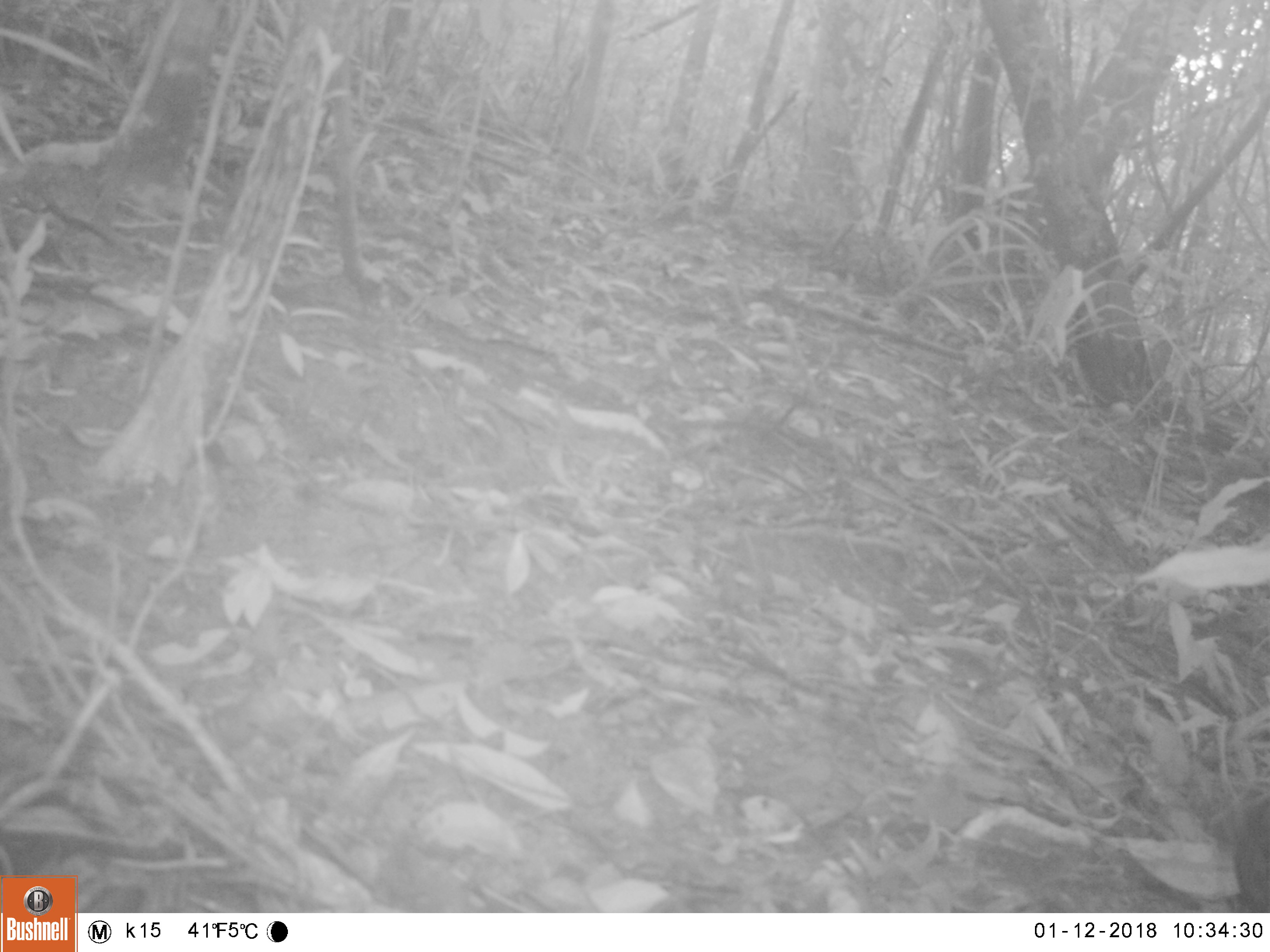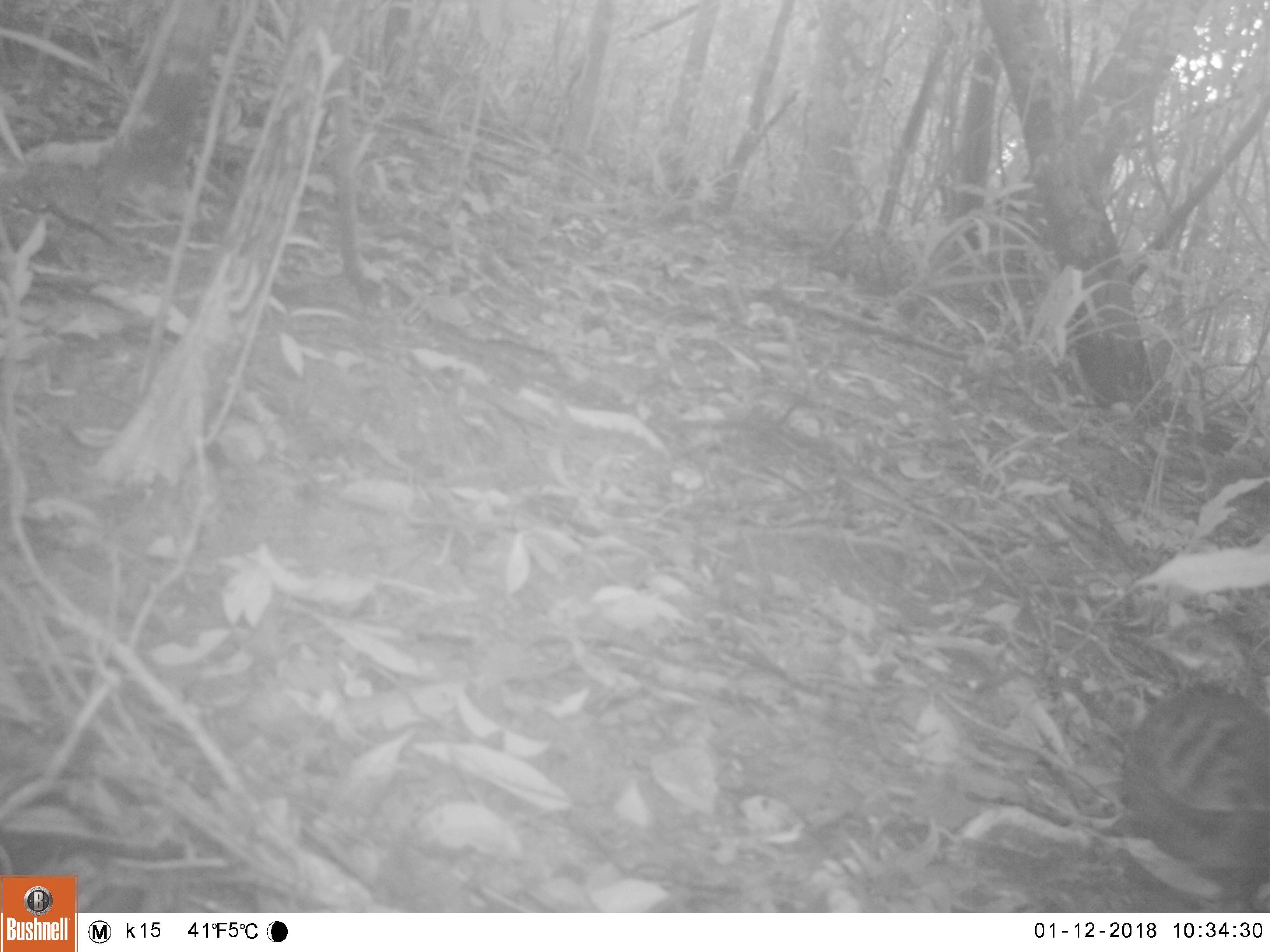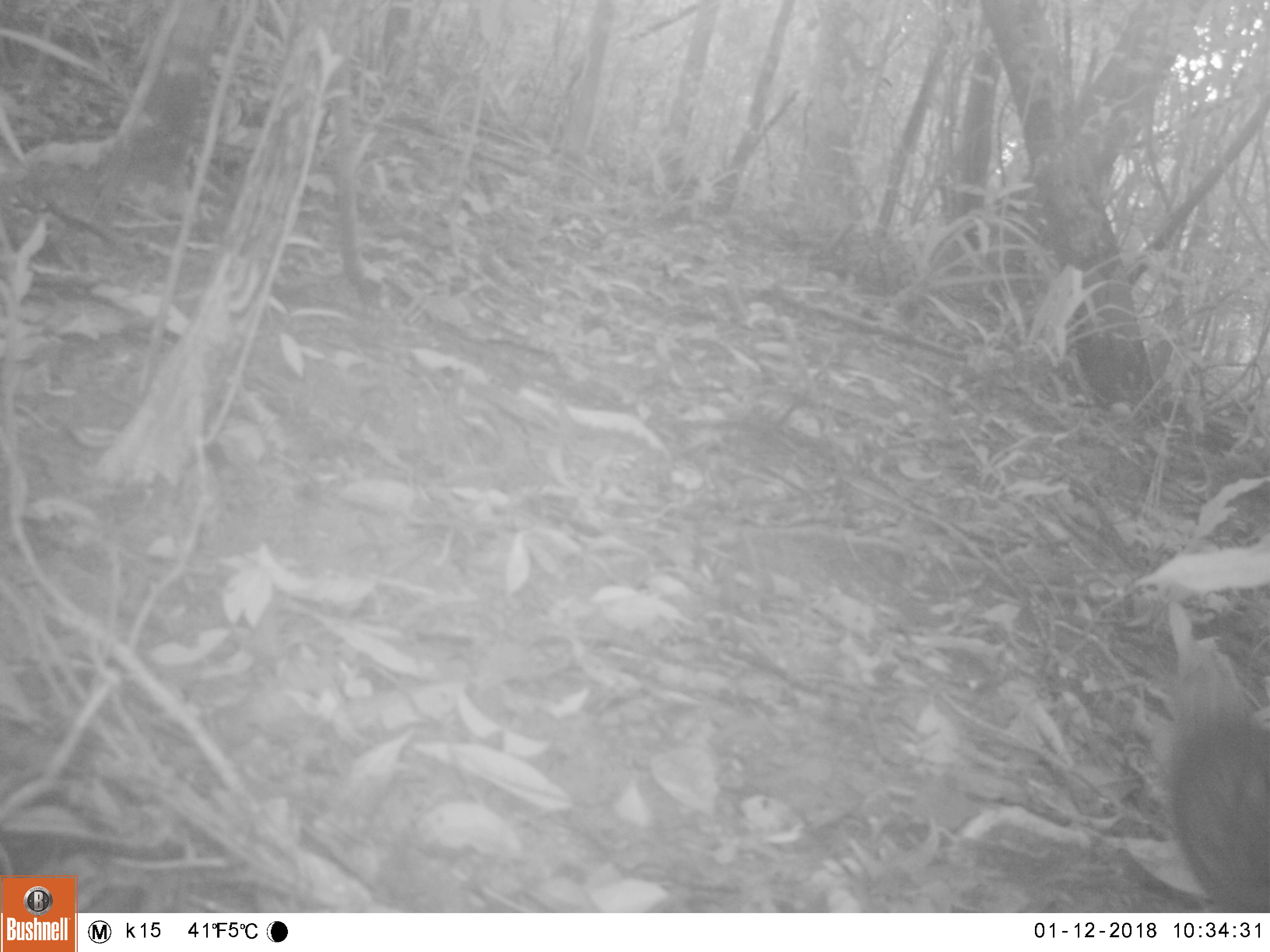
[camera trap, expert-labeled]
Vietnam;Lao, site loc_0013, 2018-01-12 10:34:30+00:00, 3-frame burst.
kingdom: Animalia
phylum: Chordata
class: Aves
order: Galliformes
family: Phasianidae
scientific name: Phasianidae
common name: partridge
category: unidentified partridge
Unidentified partridge (partridge) (Phasianidae). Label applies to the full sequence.